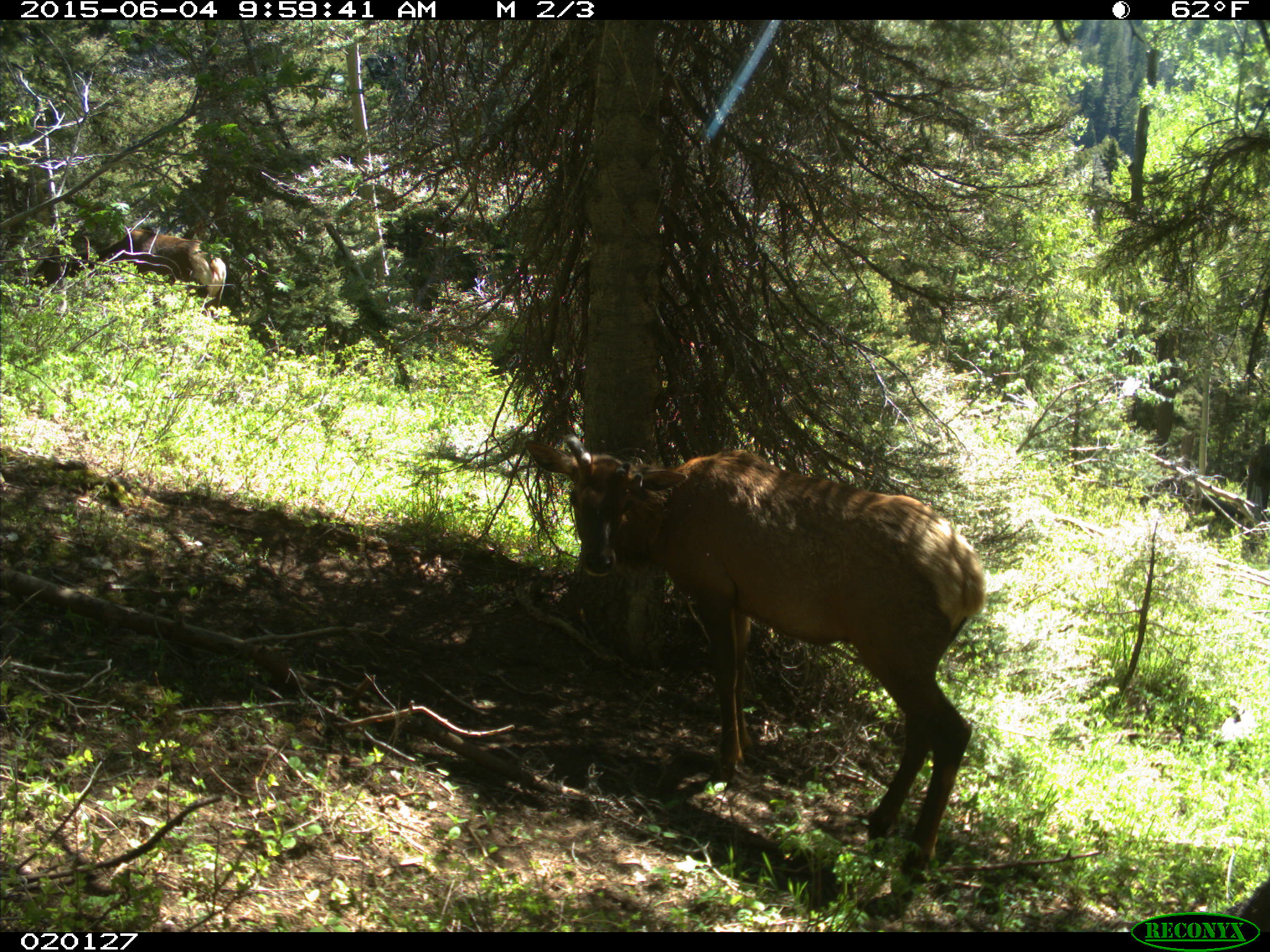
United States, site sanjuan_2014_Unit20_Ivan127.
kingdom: Animalia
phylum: Chordata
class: Mammalia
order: Artiodactyla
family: Cervidae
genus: Cervus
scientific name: Cervus elaphus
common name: red deer